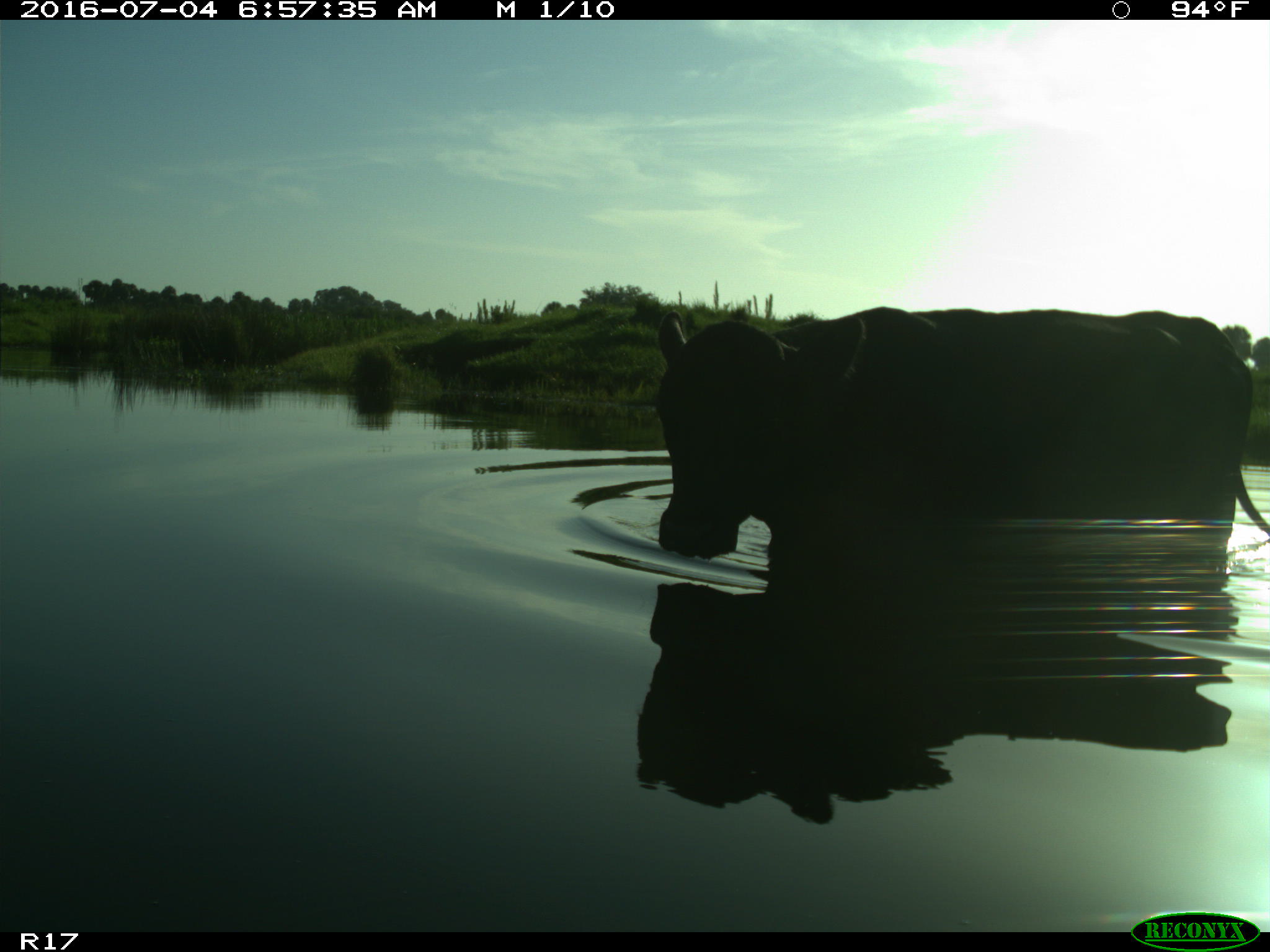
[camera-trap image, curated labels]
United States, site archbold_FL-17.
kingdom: Animalia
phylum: Chordata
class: Mammalia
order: Artiodactyla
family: Bovidae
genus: Bos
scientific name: Bos taurus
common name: domestic cow